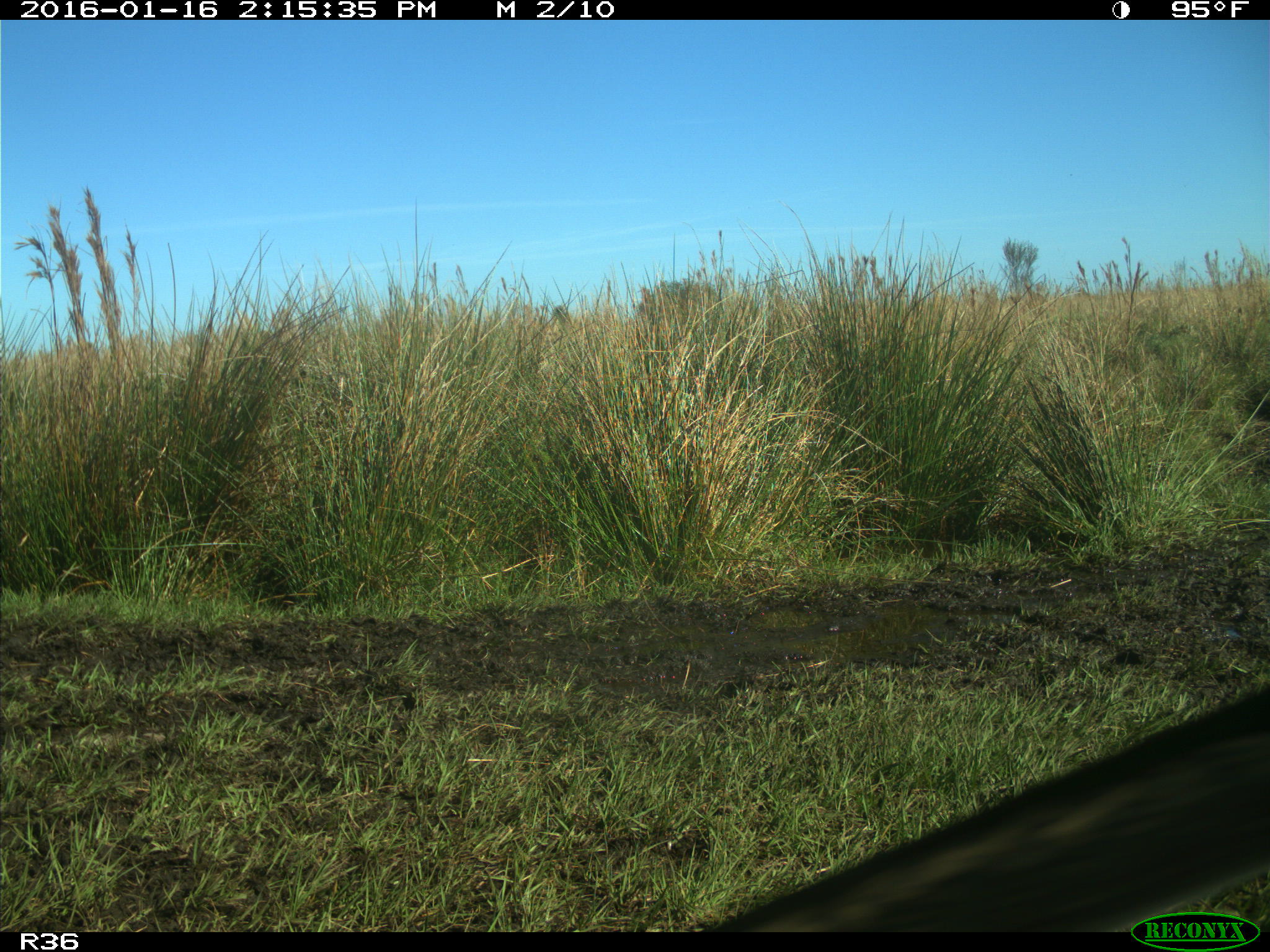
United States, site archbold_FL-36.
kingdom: Animalia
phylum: Chordata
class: Mammalia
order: Artiodactyla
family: Bovidae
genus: Bos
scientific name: Bos taurus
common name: domestic cow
Bos taurus (domestic cow).